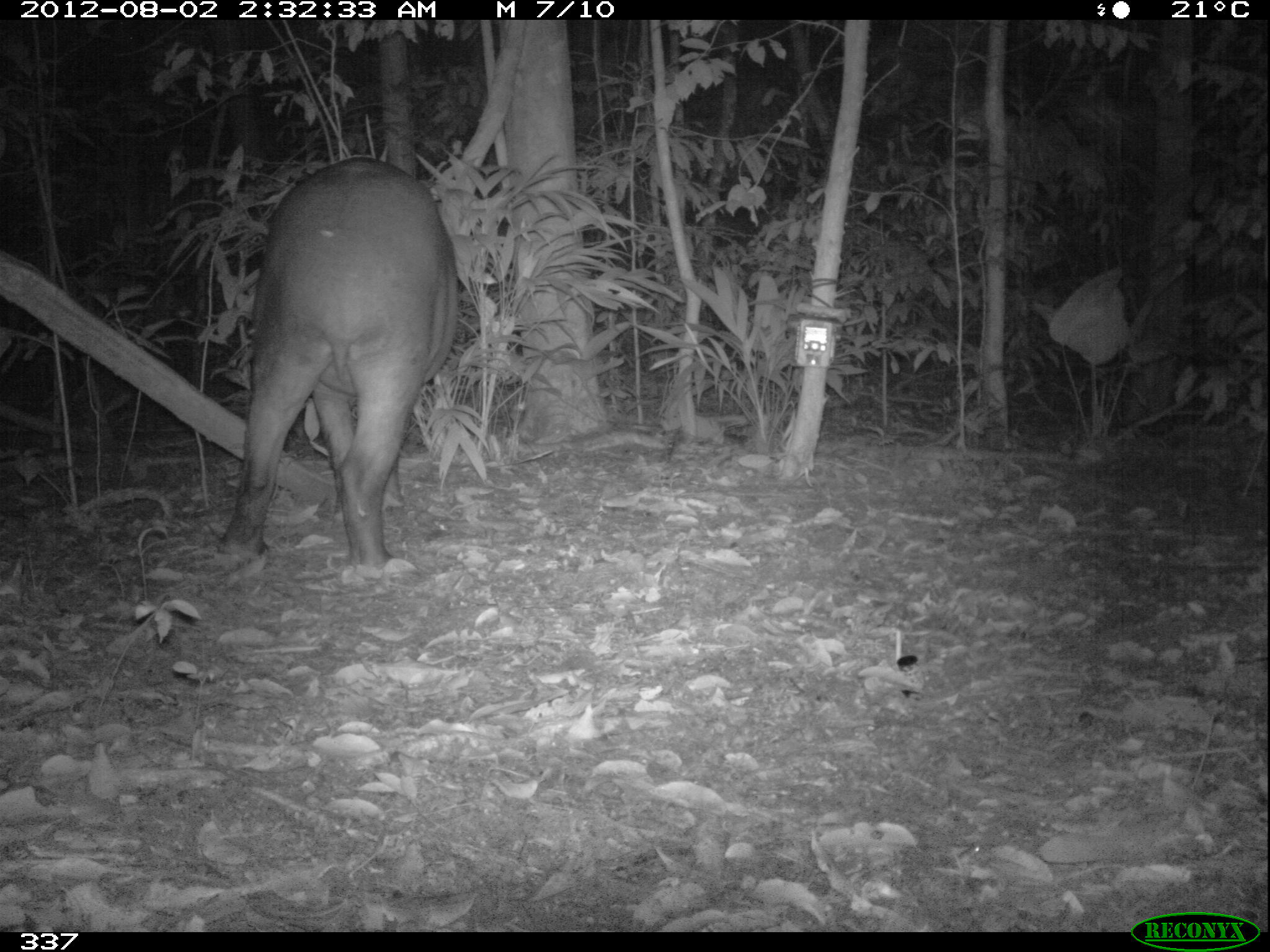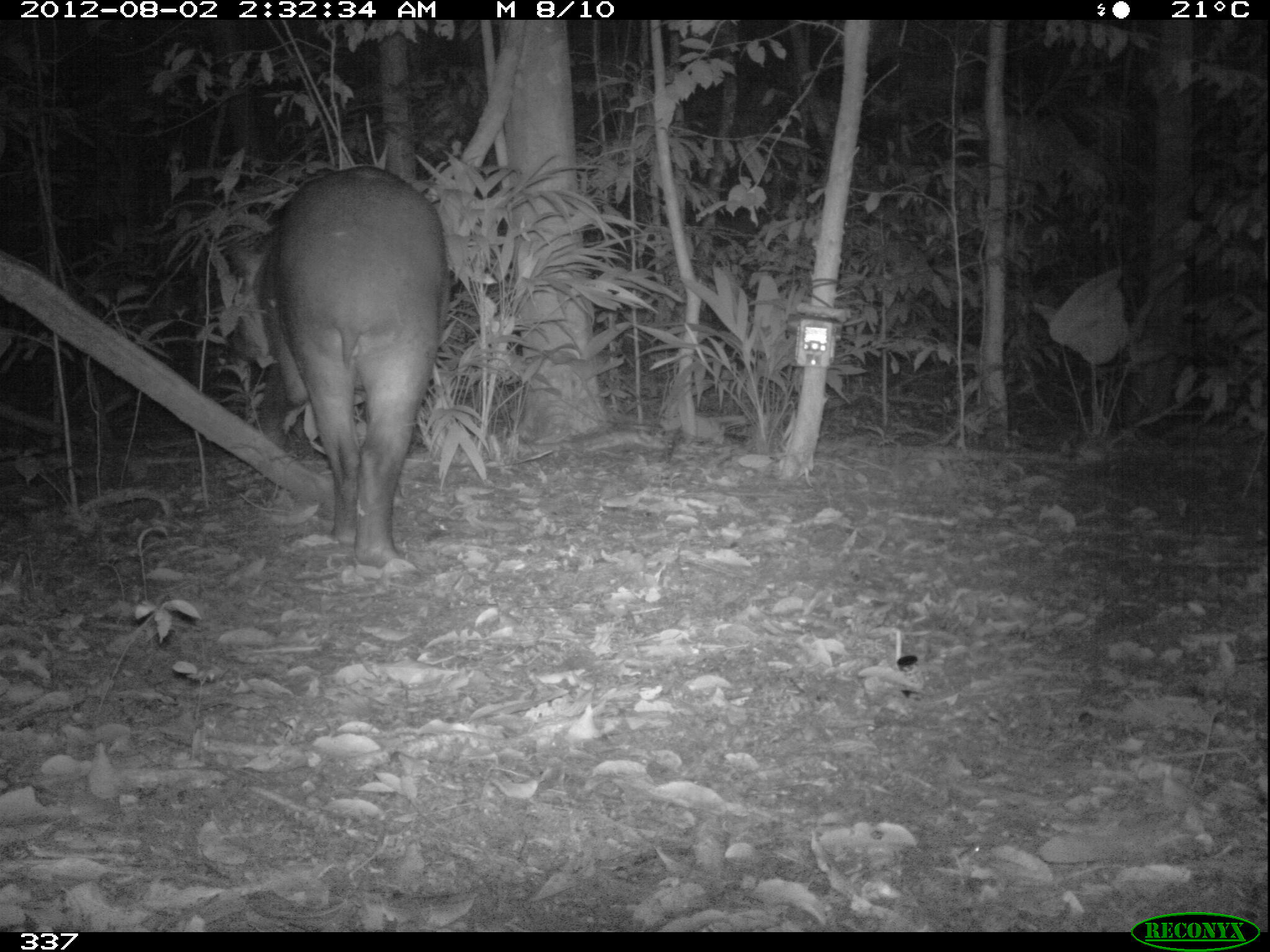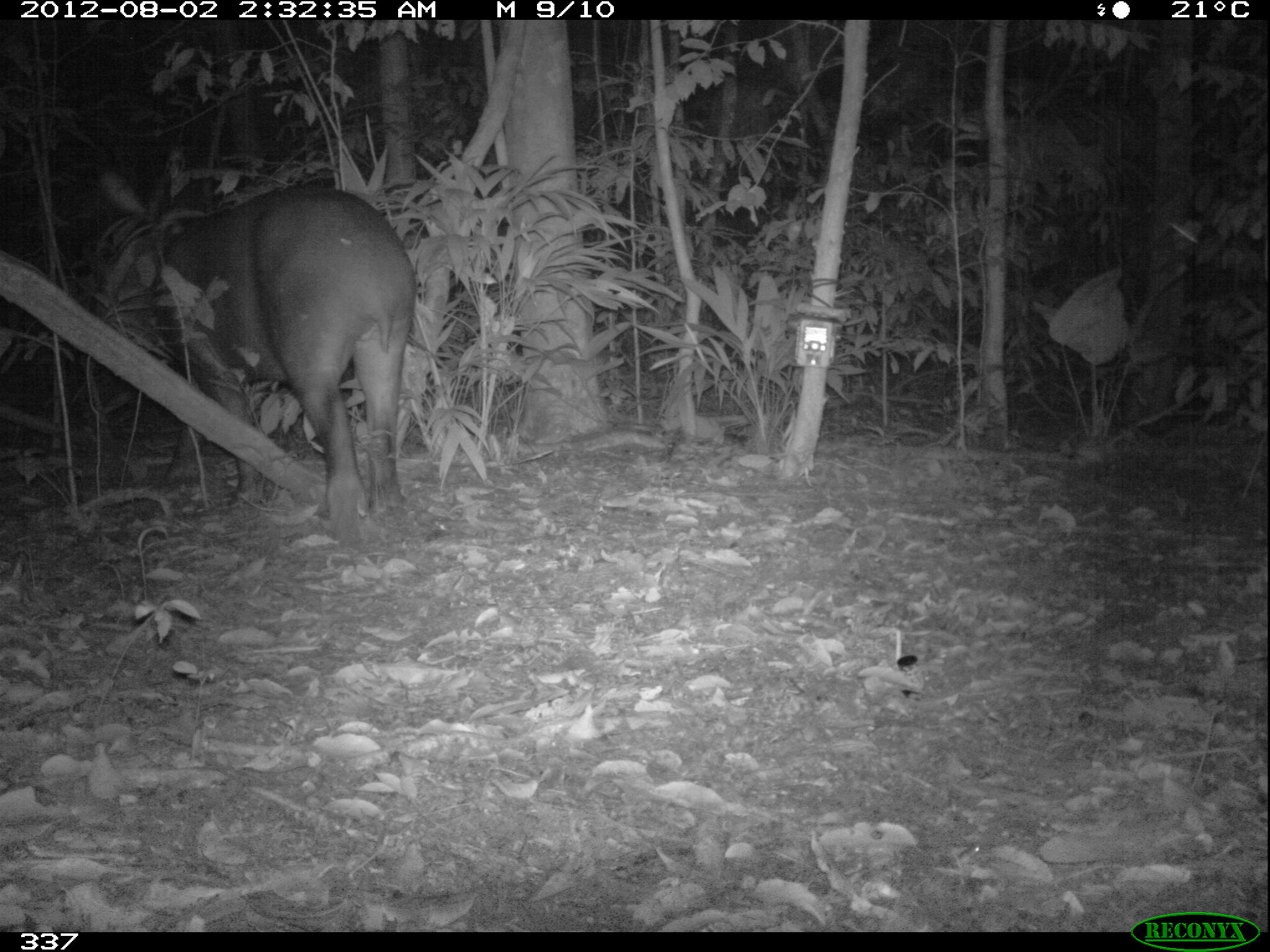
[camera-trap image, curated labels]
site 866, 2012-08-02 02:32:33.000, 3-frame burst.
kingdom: Animalia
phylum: Chordata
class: Mammalia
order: Perissodactyla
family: Tapiridae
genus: Tapirus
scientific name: Tapirus terrestris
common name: south american tapir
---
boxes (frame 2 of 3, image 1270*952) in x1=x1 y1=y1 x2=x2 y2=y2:
tapirus terrestris: x1=221 y1=163 x2=452 y2=583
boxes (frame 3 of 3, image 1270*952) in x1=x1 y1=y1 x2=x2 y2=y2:
tapirus terrestris: x1=101 y1=184 x2=419 y2=523